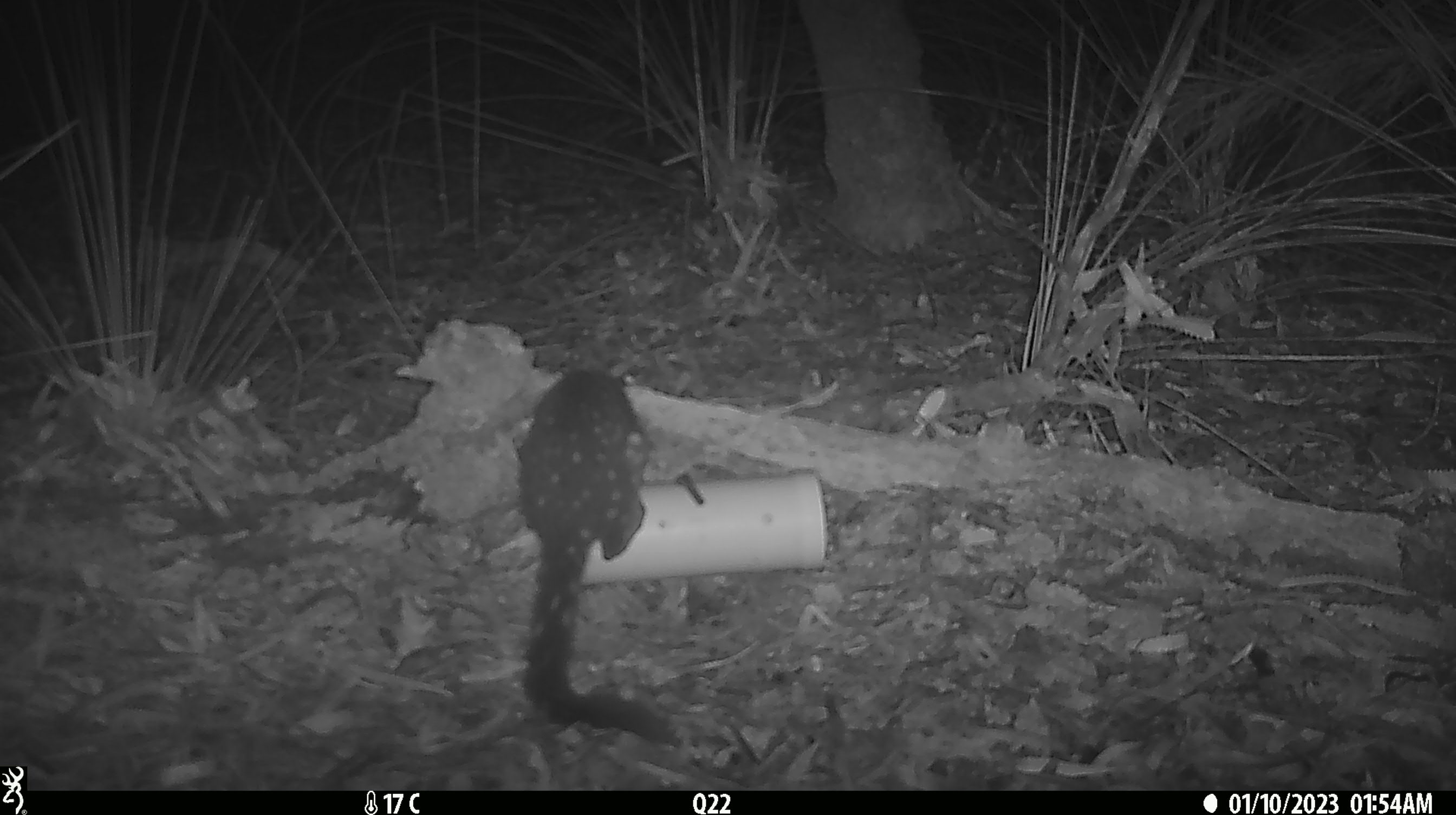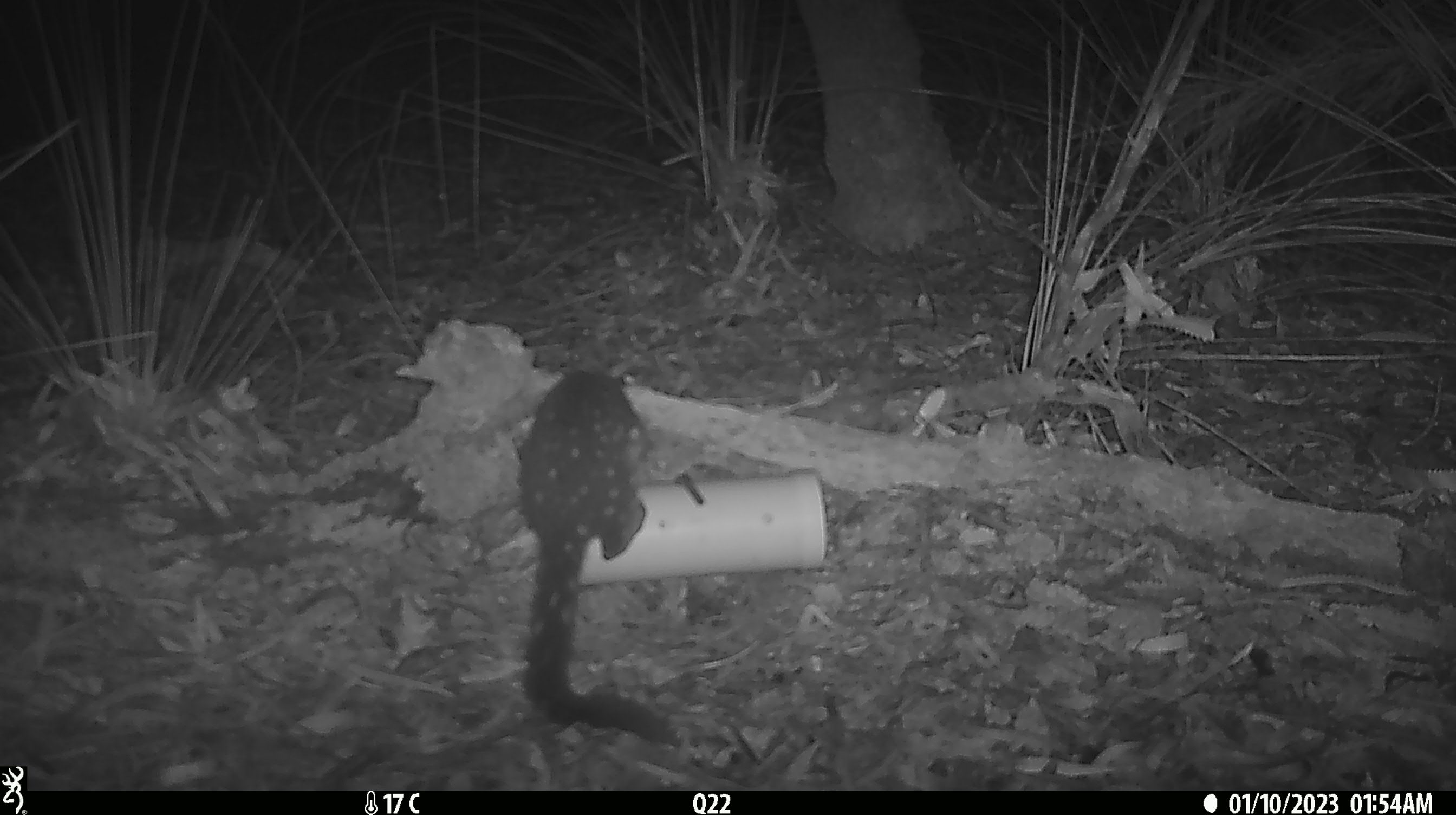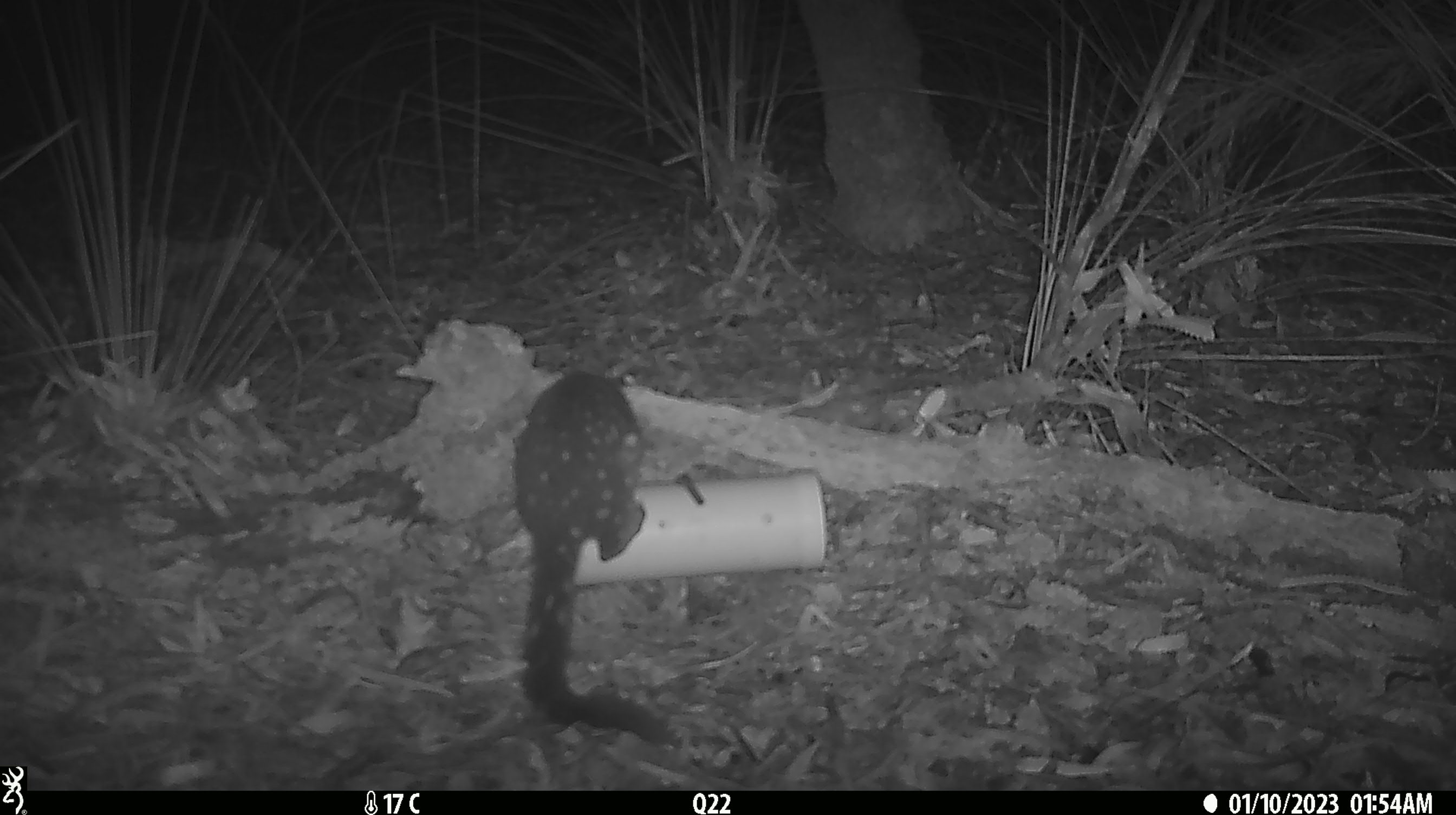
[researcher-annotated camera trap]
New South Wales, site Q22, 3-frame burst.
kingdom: Animalia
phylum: Chordata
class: Mammalia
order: Dasyuromorphia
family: Dasyuridae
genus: Dasyurus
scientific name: Dasyurus maculatus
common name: spotted-tailed quoll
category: quoll